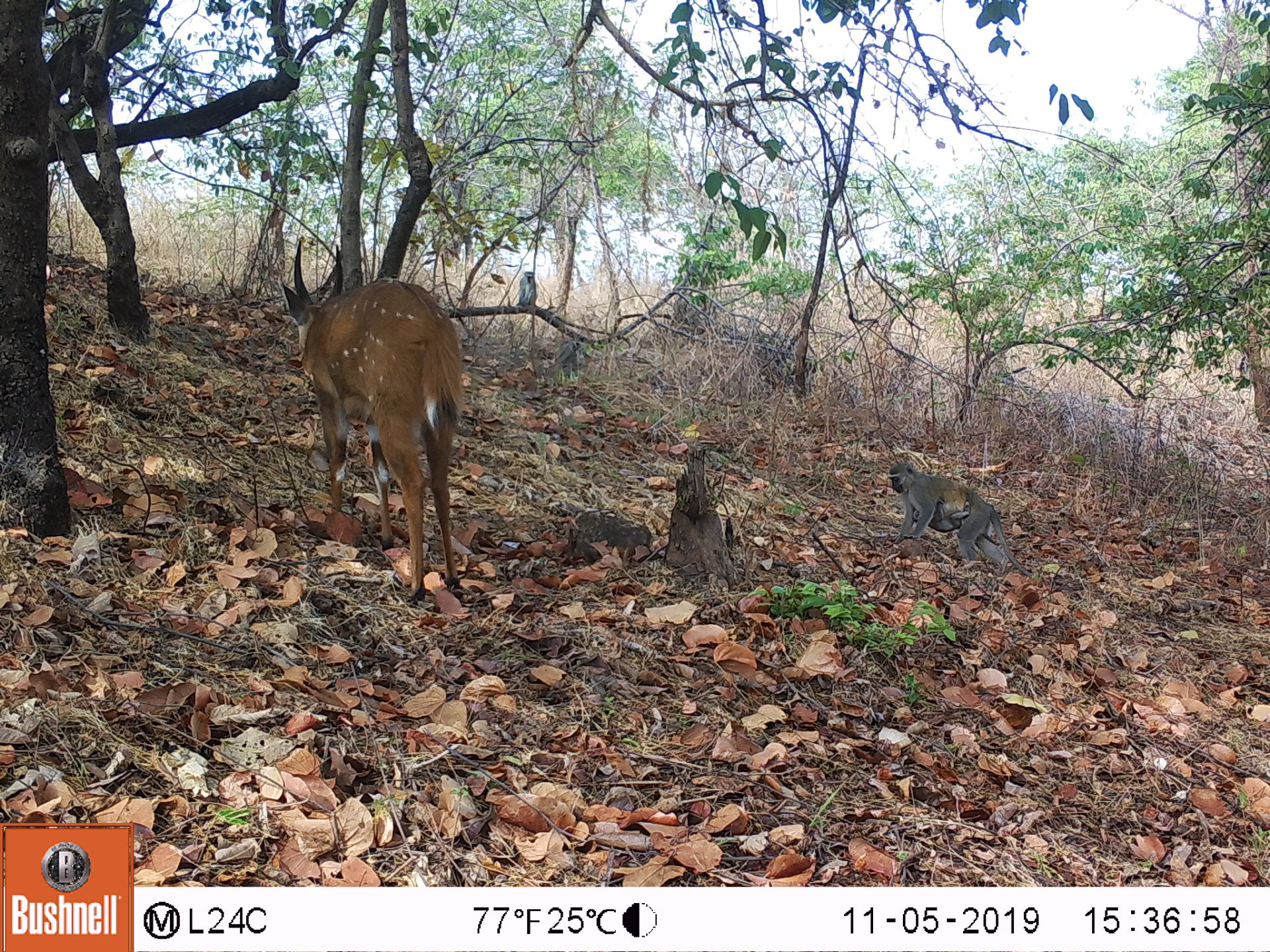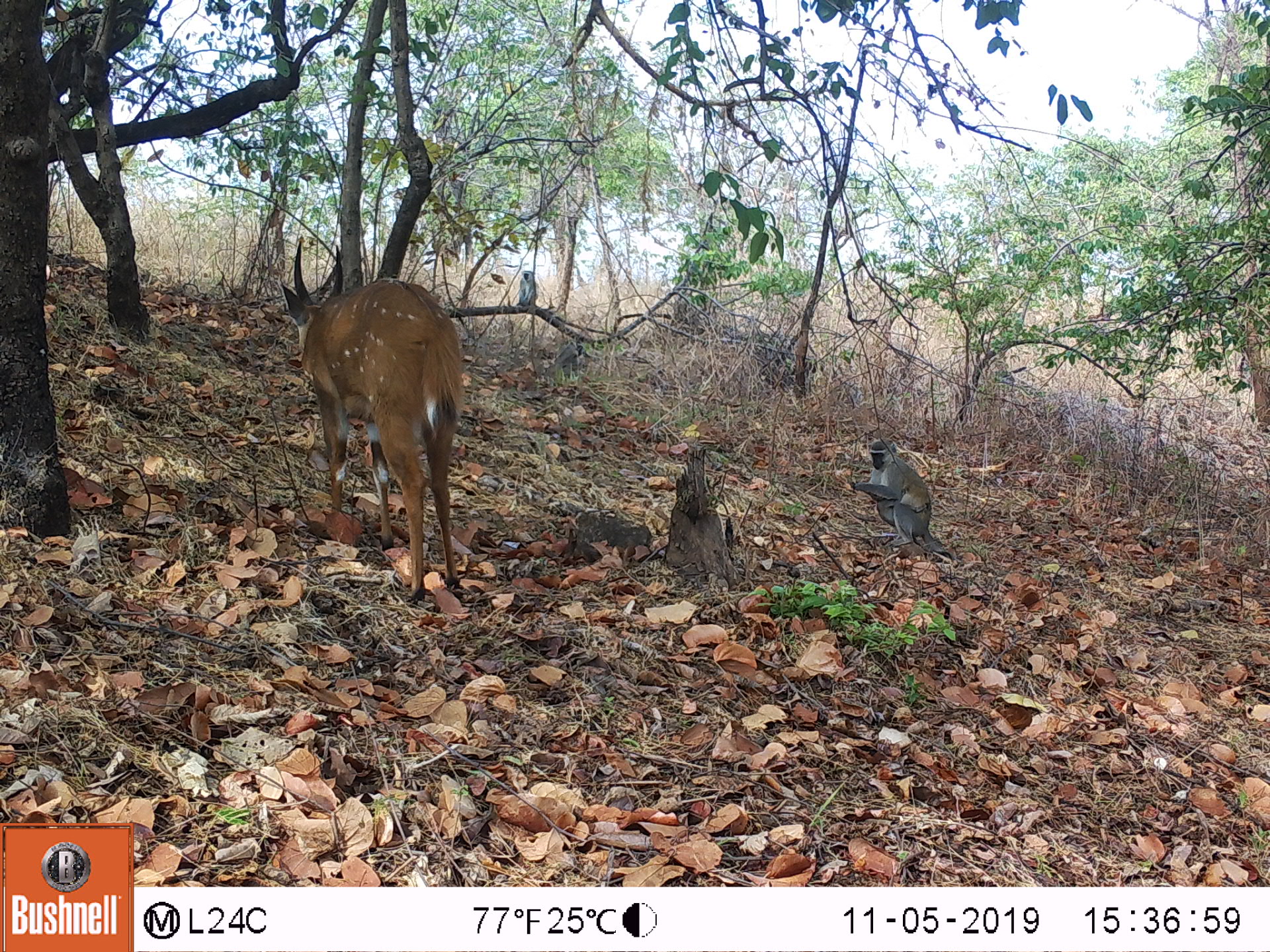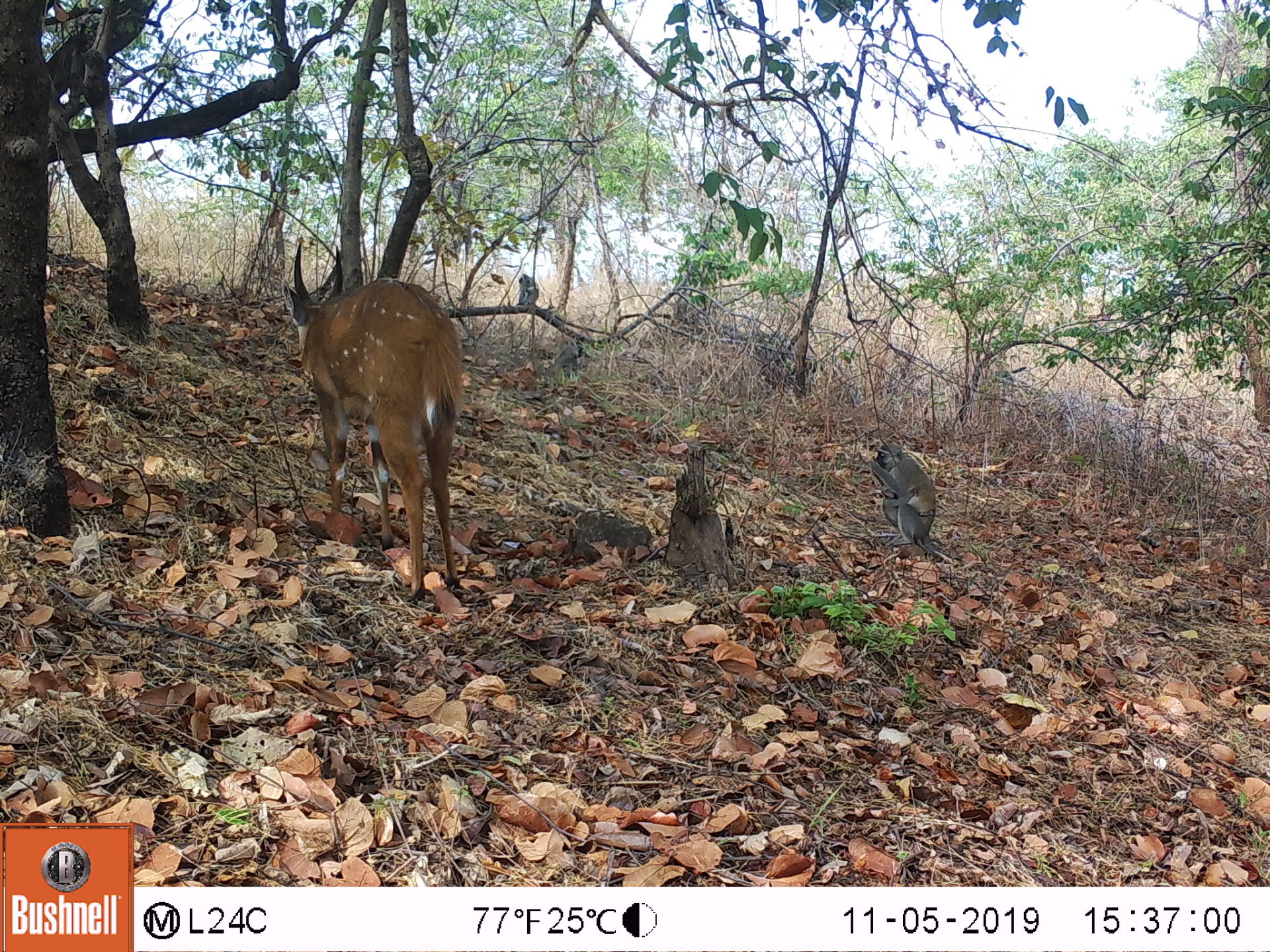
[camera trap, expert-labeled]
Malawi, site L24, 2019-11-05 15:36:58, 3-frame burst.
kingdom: Animalia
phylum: Chordata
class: Mammalia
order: Artiodactyla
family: Bovidae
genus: Tragelaphus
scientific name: Tragelaphus sylvaticus sylvaticus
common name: cape bushbuck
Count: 2.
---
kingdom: Animalia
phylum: Chordata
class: Mammalia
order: Primates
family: Cercopithecidae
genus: Chlorocebus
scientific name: Chlorocebus pygerythrus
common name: vervet monkey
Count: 2.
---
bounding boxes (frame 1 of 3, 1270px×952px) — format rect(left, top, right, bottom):
cape bushbuck: rect(274, 232, 486, 606); rect(280, 237, 474, 603)
vervet monkey: rect(885, 456, 1042, 584); rect(507, 267, 546, 311)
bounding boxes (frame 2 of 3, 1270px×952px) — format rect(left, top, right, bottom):
cape bushbuck: rect(270, 232, 480, 611); rect(278, 226, 474, 592)
vervet monkey: rect(853, 439, 949, 555); rect(514, 266, 540, 321)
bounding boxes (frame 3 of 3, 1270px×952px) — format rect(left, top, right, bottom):
cape bushbuck: rect(275, 233, 475, 612); rect(263, 232, 467, 596)
vervet monkey: rect(858, 436, 954, 566); rect(514, 273, 540, 316)